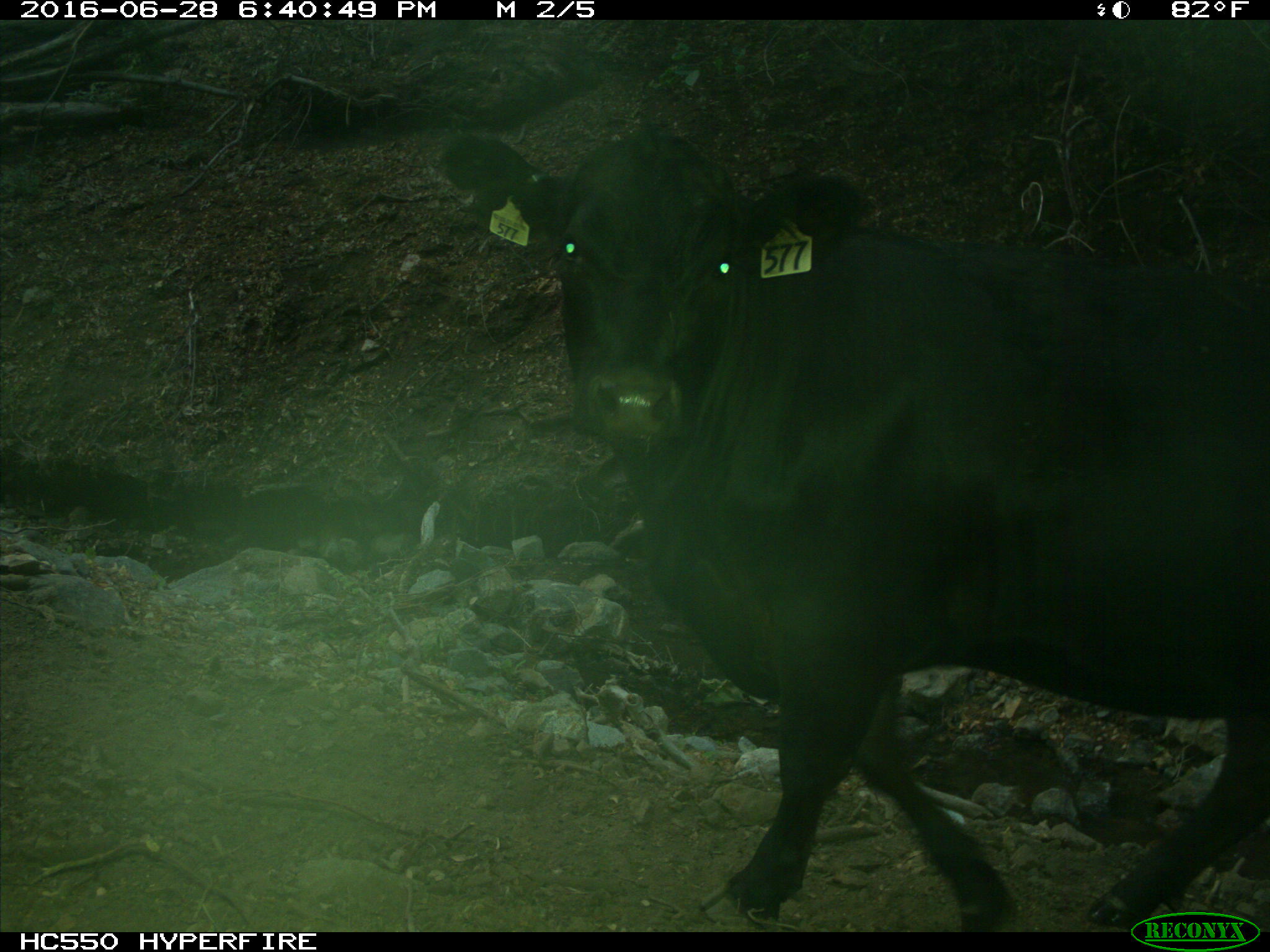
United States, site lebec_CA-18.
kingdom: Animalia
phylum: Chordata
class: Mammalia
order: Artiodactyla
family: Bovidae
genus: Bos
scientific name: Bos taurus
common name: domestic cow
Bos taurus (domestic cow).